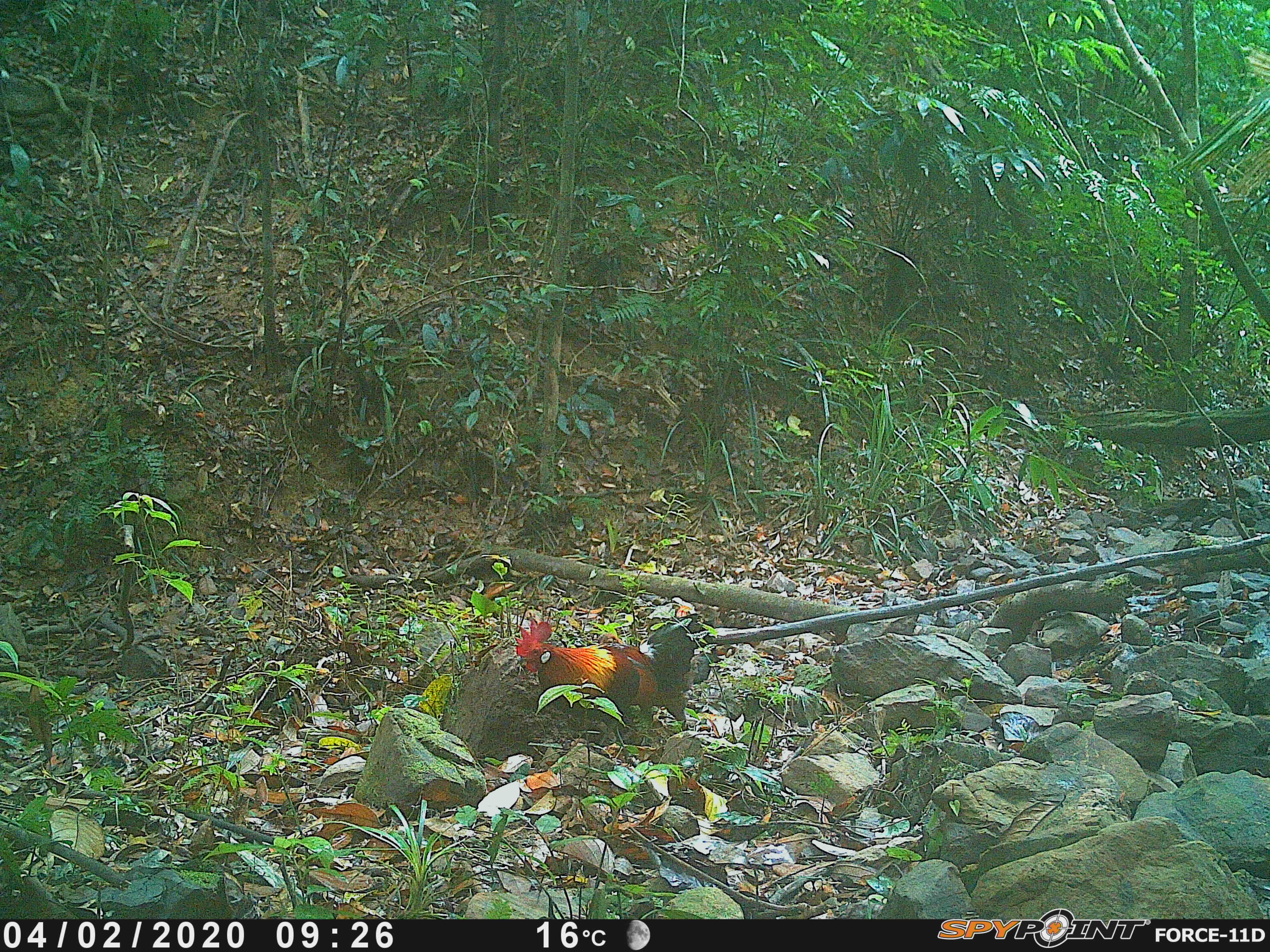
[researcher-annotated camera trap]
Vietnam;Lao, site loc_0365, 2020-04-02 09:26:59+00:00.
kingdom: Animalia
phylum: Chordata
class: Aves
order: Galliformes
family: Phasianidae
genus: Gallus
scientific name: Gallus gallus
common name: red junglefowl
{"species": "red junglefowl (Gallus gallus)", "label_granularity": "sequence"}